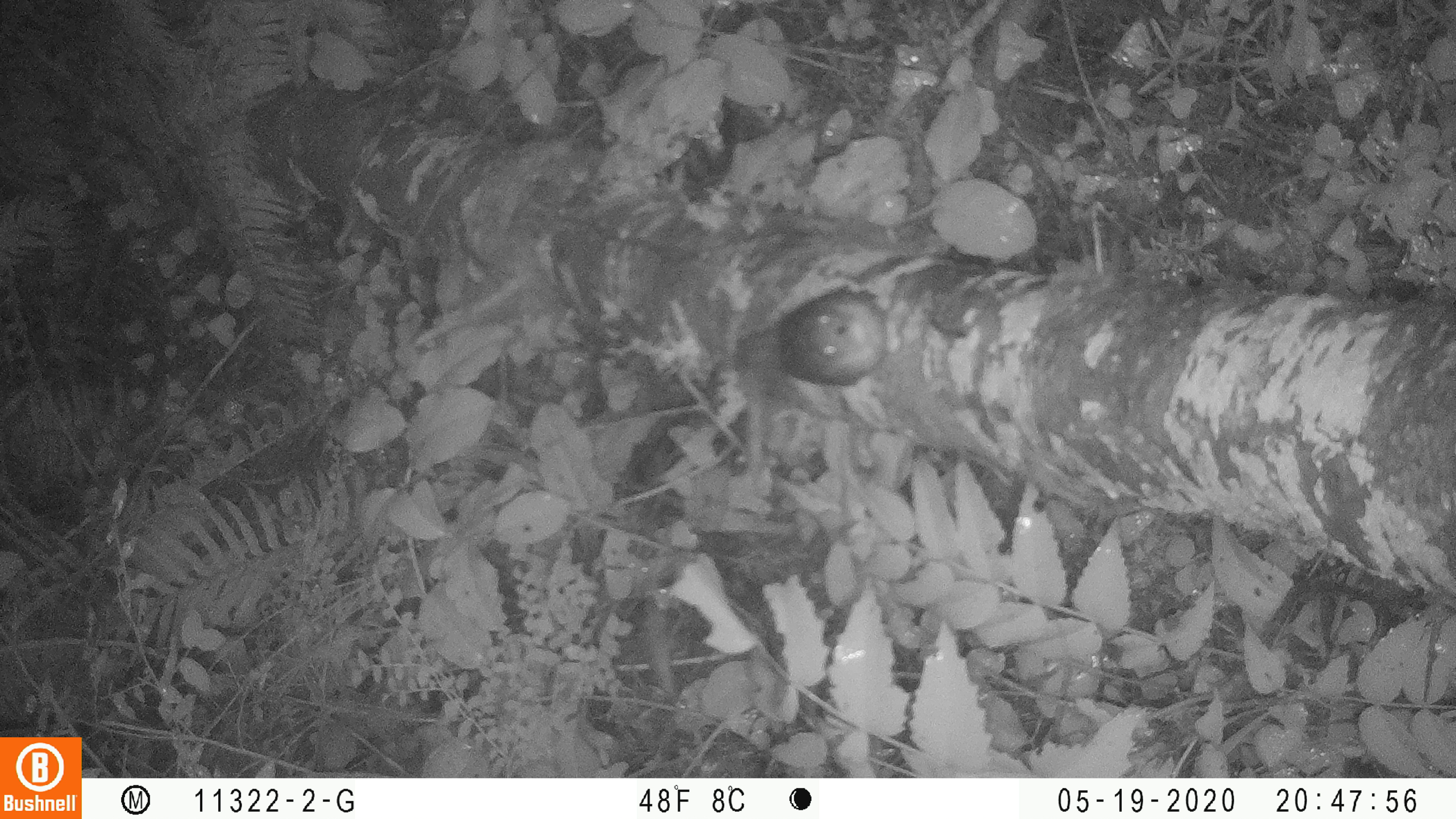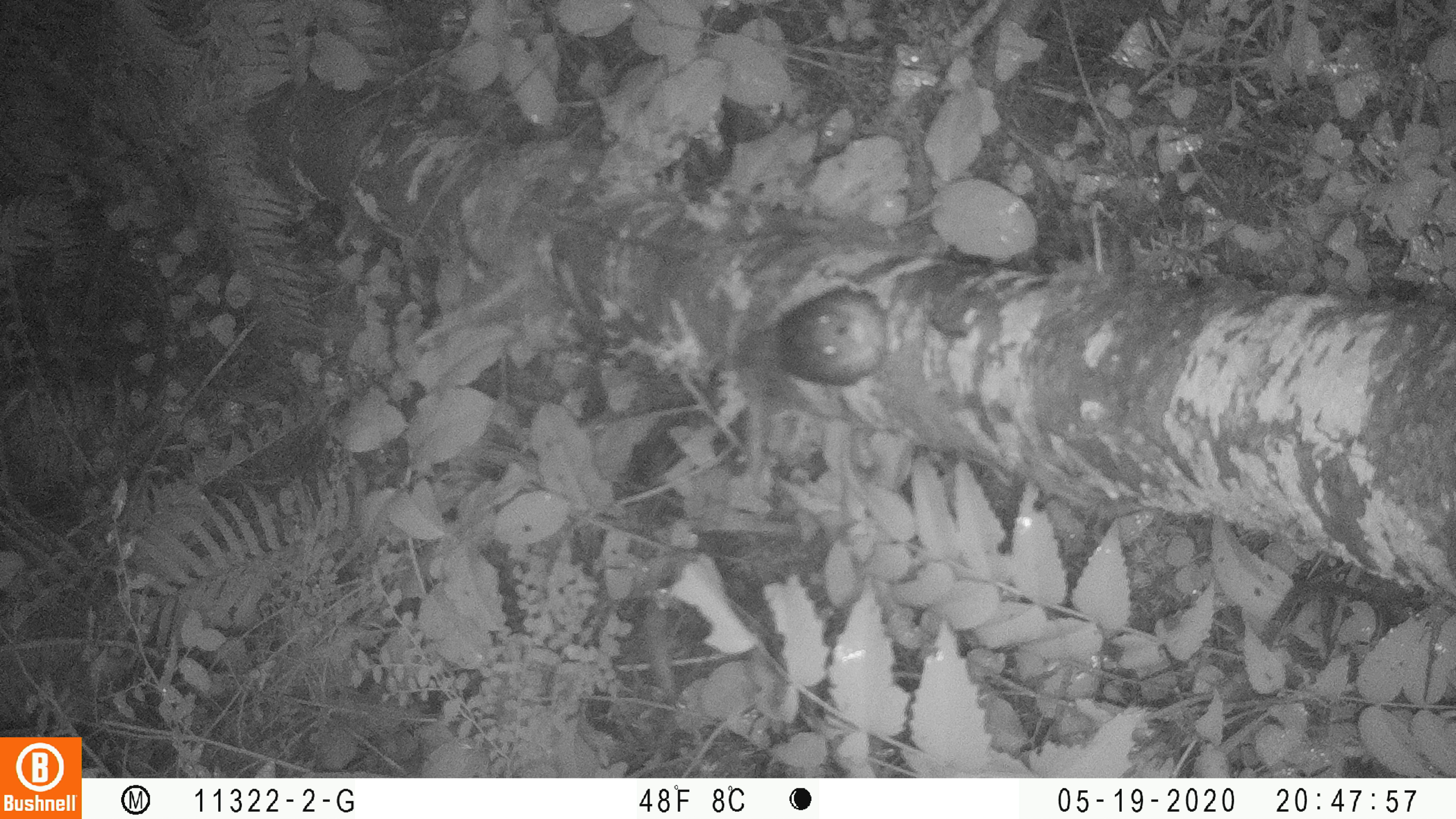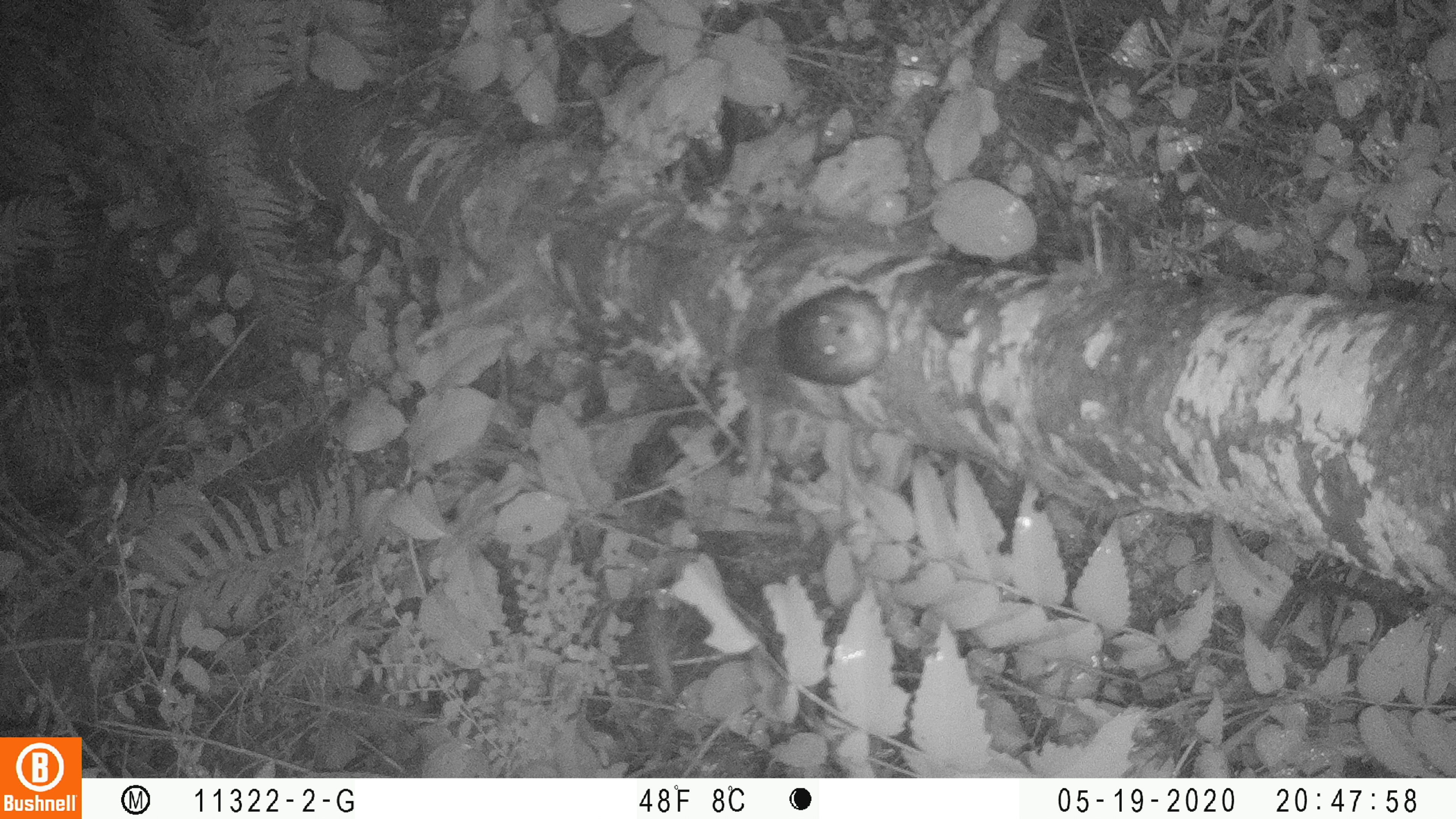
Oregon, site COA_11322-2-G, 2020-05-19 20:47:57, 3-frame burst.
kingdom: Animalia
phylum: Chordata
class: Aves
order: Passeriformes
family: Turdidae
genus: Catharus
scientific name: Catharus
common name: brown thrushes and nightingale-thrushes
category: catharus species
Catharus species (brown thrushes and nightingale-thrushes) (Catharus).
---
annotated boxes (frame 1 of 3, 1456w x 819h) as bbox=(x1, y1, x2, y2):
catharus species: bbox=(722, 275, 890, 391)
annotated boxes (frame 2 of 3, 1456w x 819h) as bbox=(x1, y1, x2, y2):
catharus species: bbox=(721, 274, 905, 391)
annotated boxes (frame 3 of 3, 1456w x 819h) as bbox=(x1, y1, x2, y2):
catharus species: bbox=(732, 274, 902, 395)